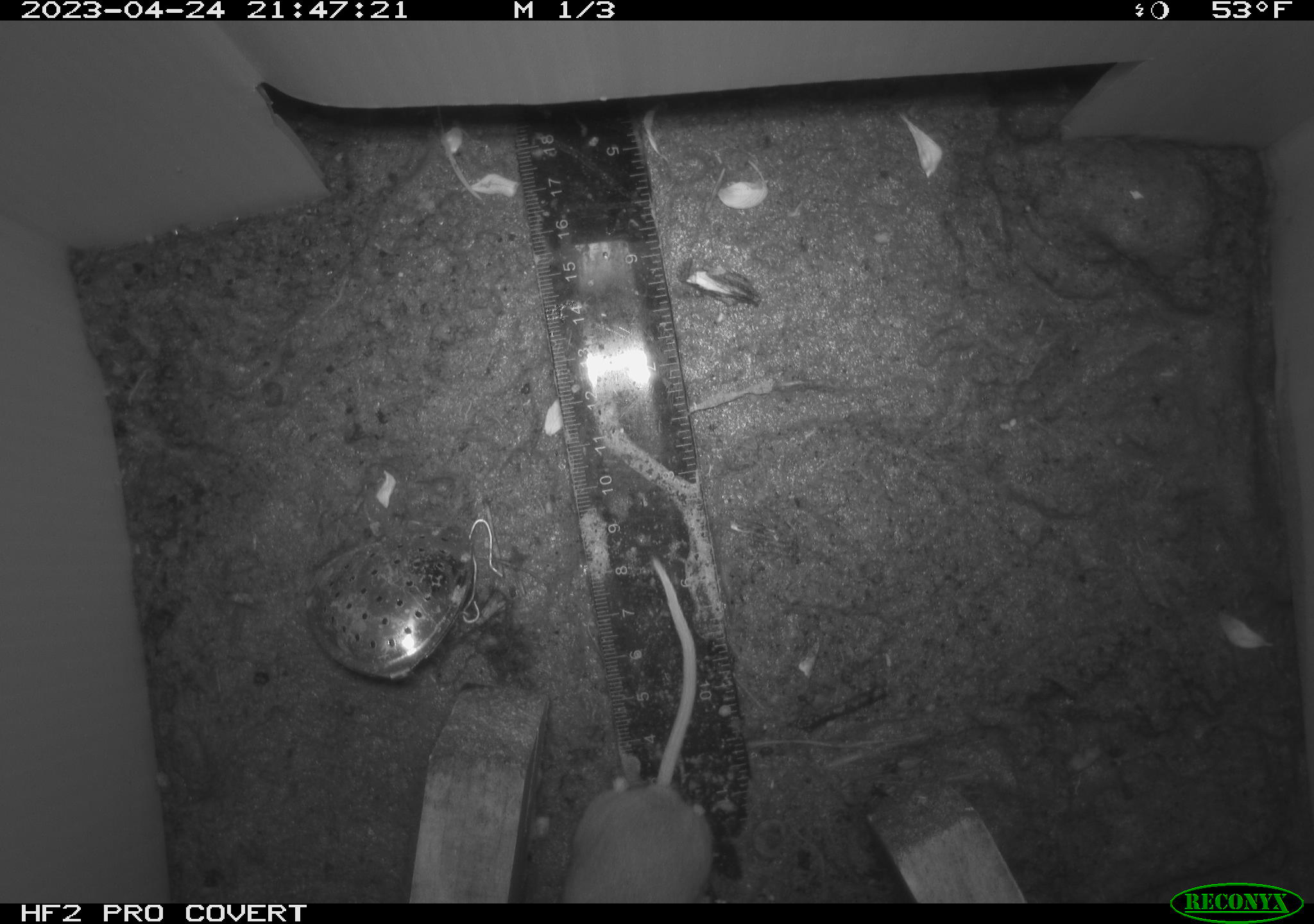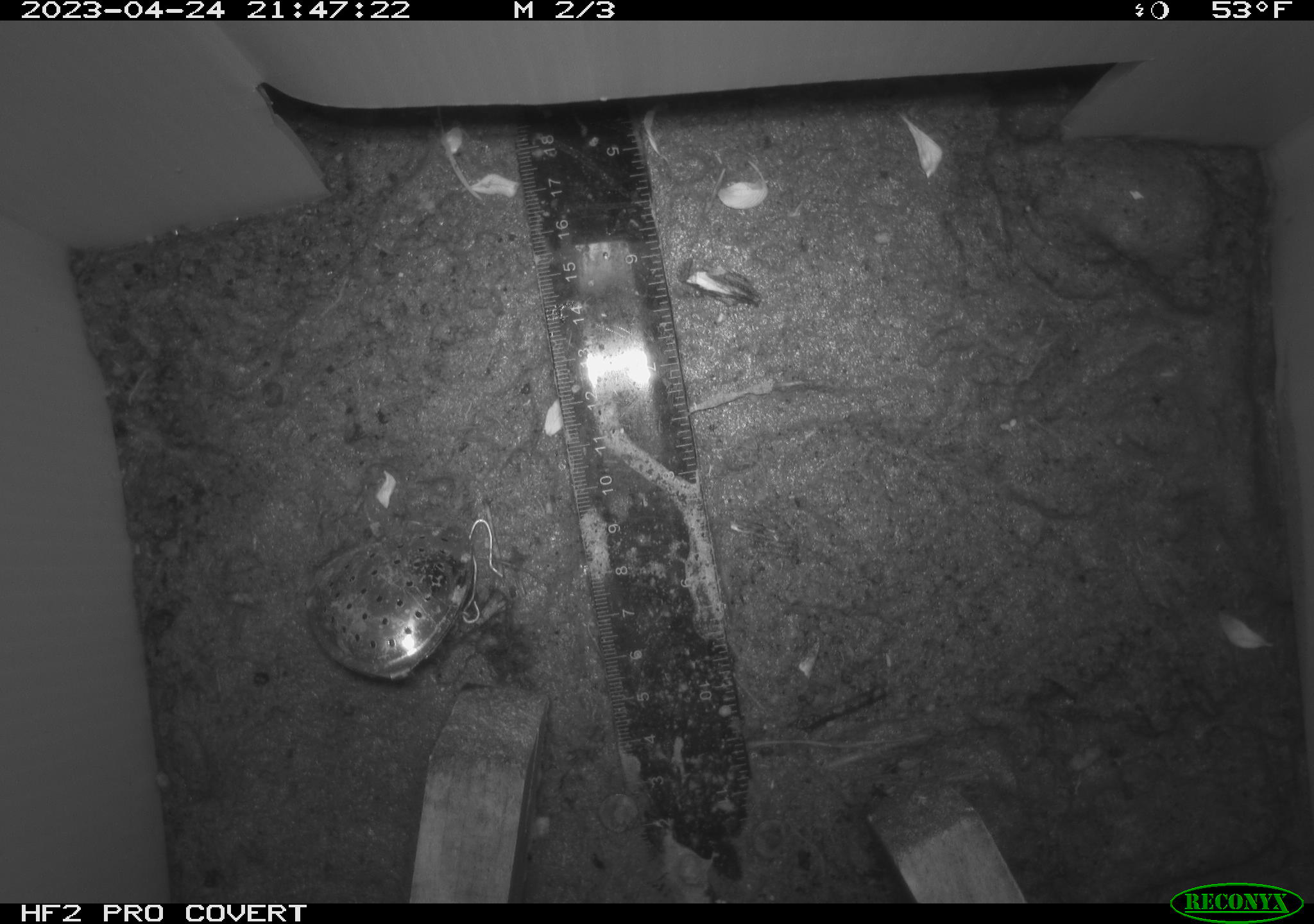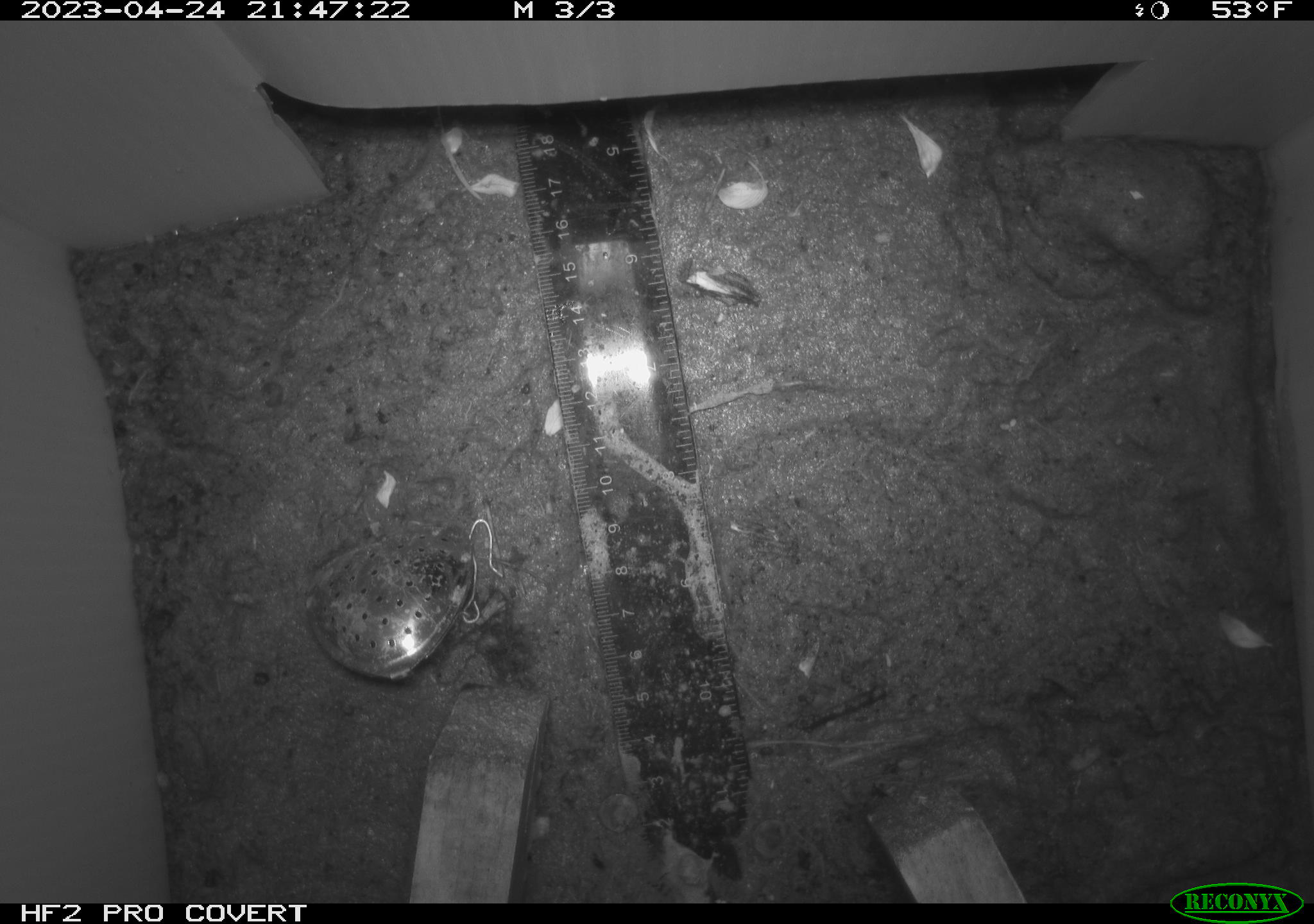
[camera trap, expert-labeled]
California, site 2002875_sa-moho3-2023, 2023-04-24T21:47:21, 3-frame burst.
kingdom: Animalia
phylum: Chordata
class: Mammalia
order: Rodentia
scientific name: Rodentia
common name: mouse species